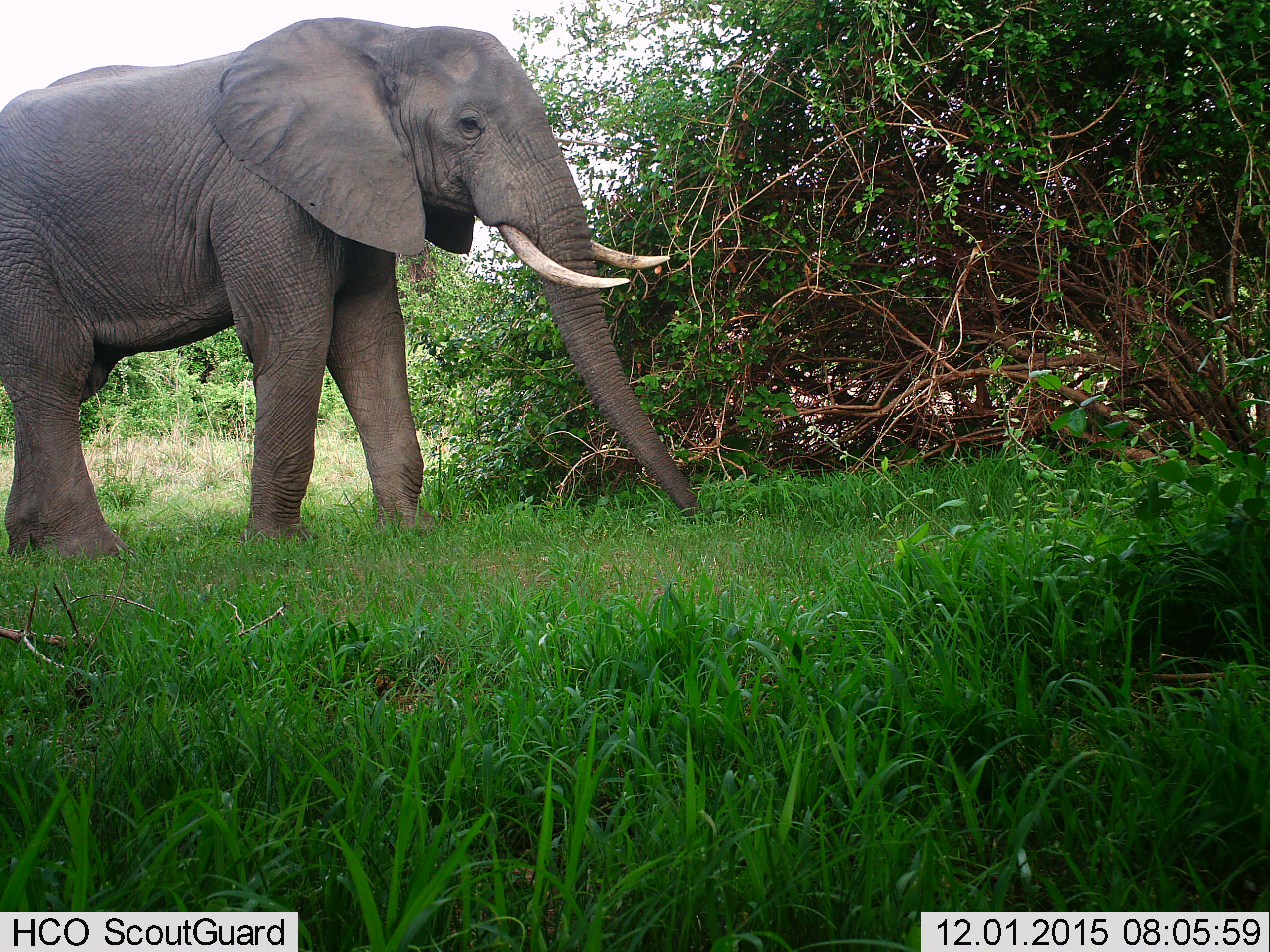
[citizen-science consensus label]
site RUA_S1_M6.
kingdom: Animalia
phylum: Chordata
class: Mammalia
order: Proboscidea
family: Elephantidae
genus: Loxodonta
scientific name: Loxodonta africana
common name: african bush elephant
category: elephant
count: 1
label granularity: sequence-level